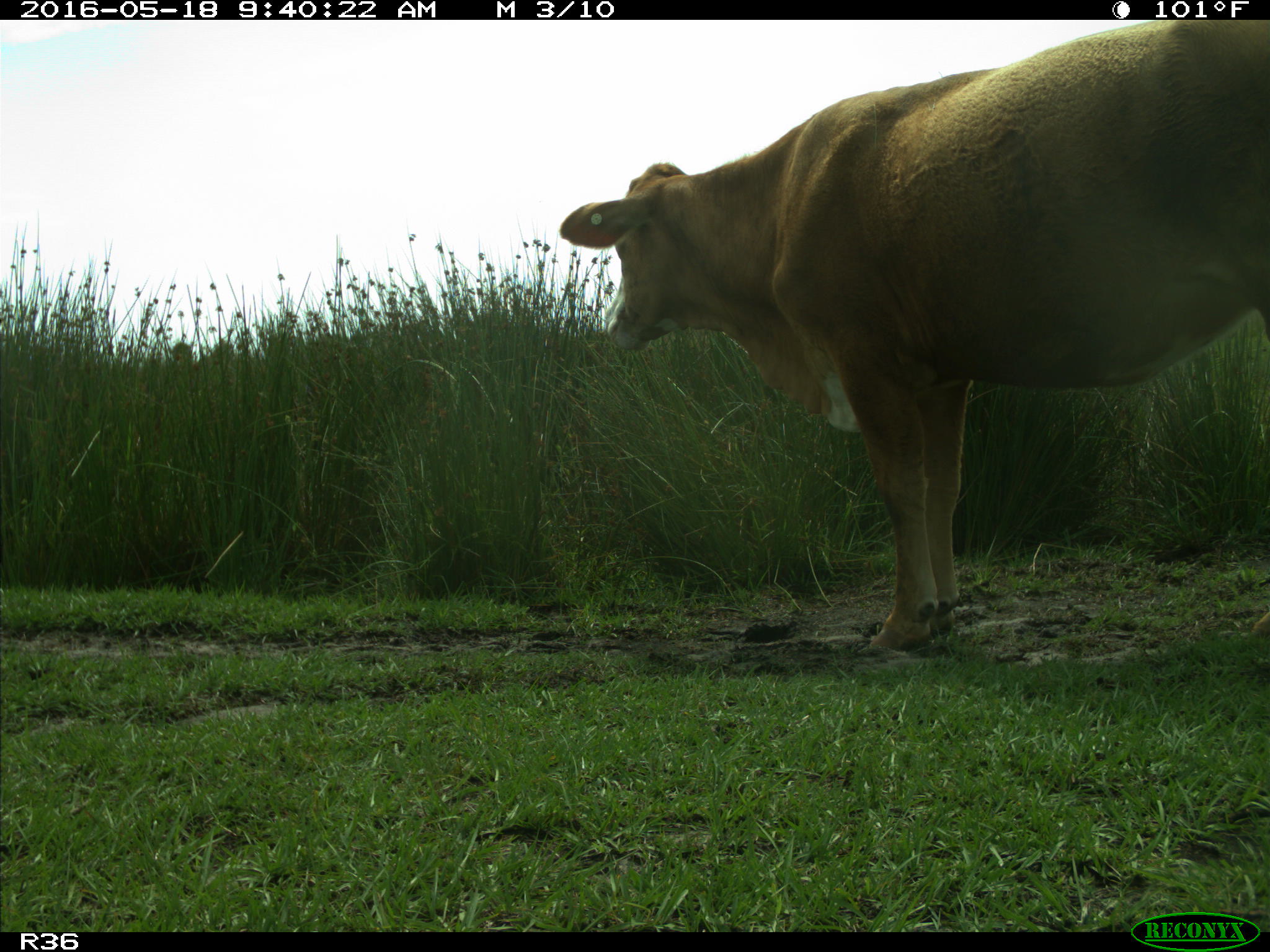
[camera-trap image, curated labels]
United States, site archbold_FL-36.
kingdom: Animalia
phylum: Chordata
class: Mammalia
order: Artiodactyla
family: Bovidae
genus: Bos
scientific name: Bos taurus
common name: domestic cow